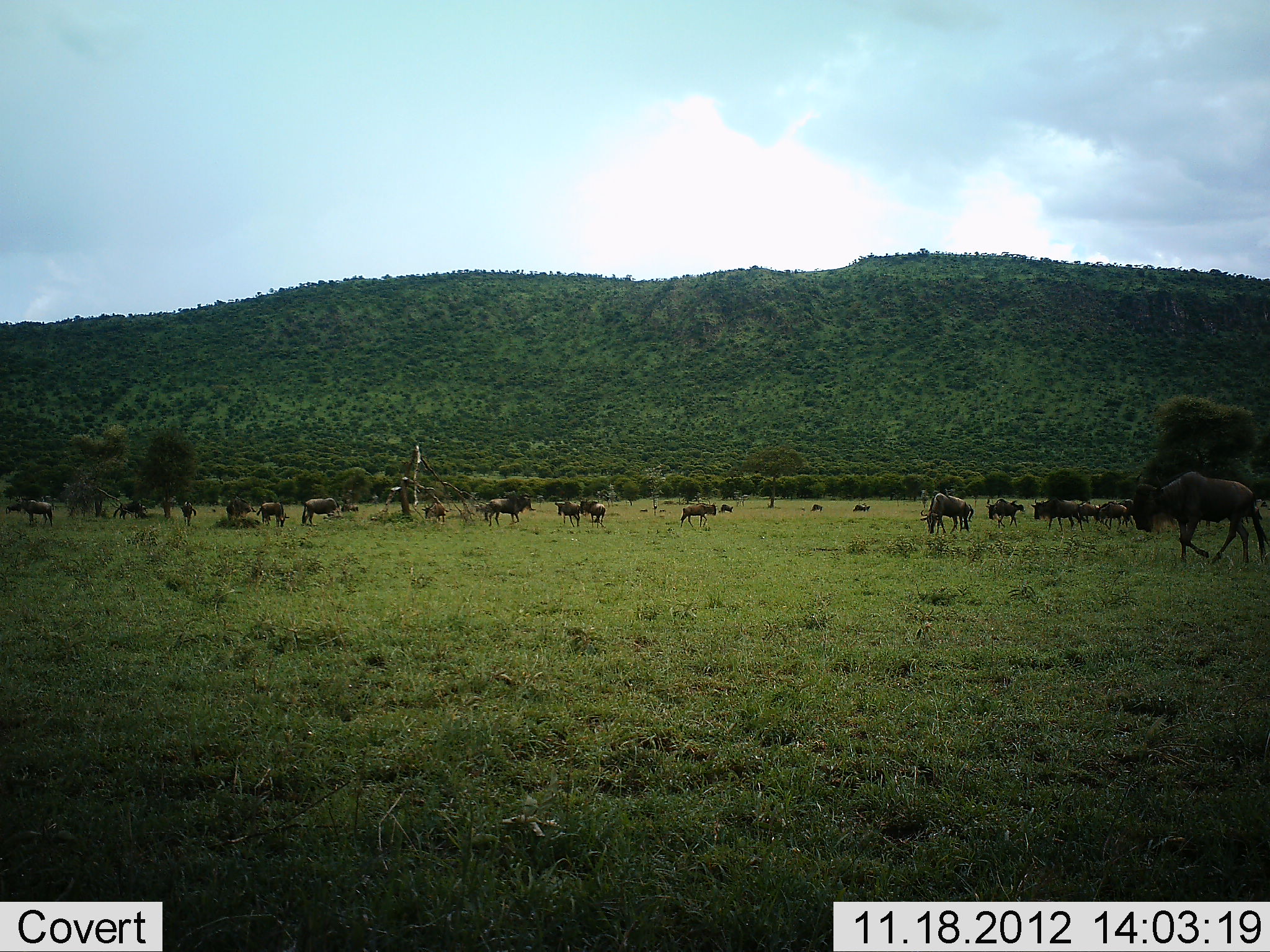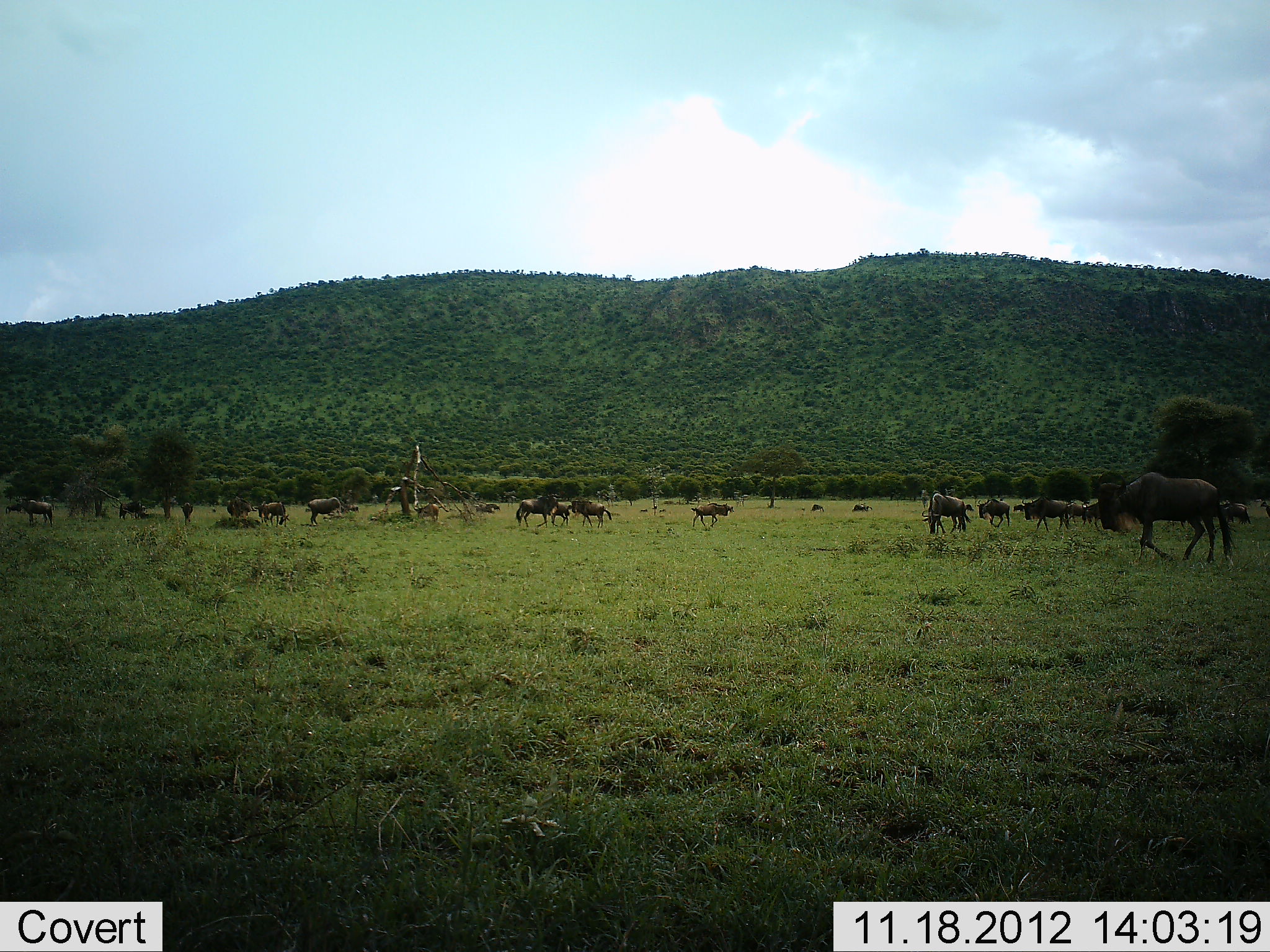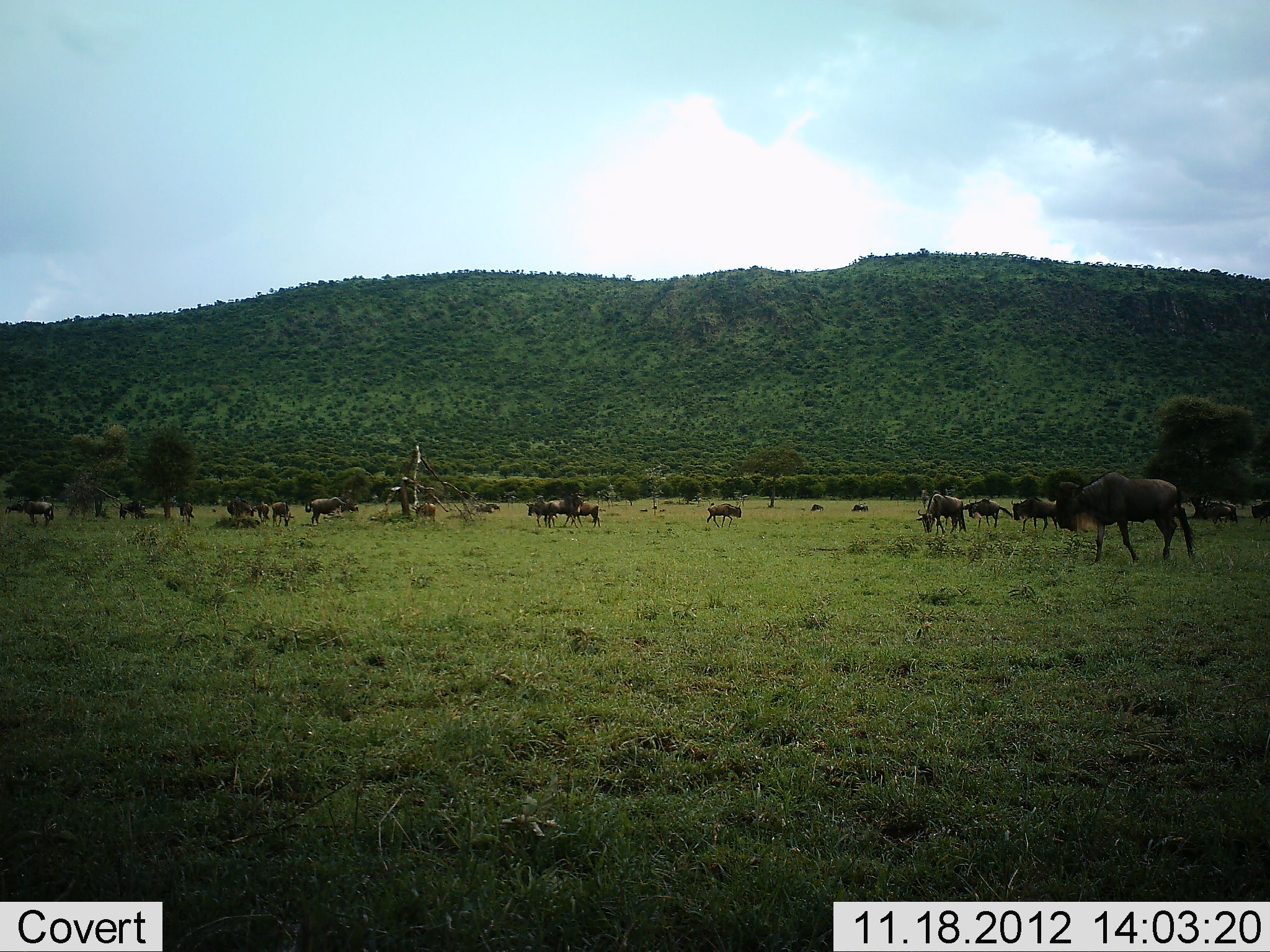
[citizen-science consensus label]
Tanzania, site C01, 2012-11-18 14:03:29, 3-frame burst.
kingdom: Animalia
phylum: Chordata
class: Mammalia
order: Artiodactyla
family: Bovidae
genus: Connochaetes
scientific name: Connochaetes taurinus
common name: blue wildebeest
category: wildebeest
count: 11-50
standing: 80%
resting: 10%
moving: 60%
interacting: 0%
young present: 10%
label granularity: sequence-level